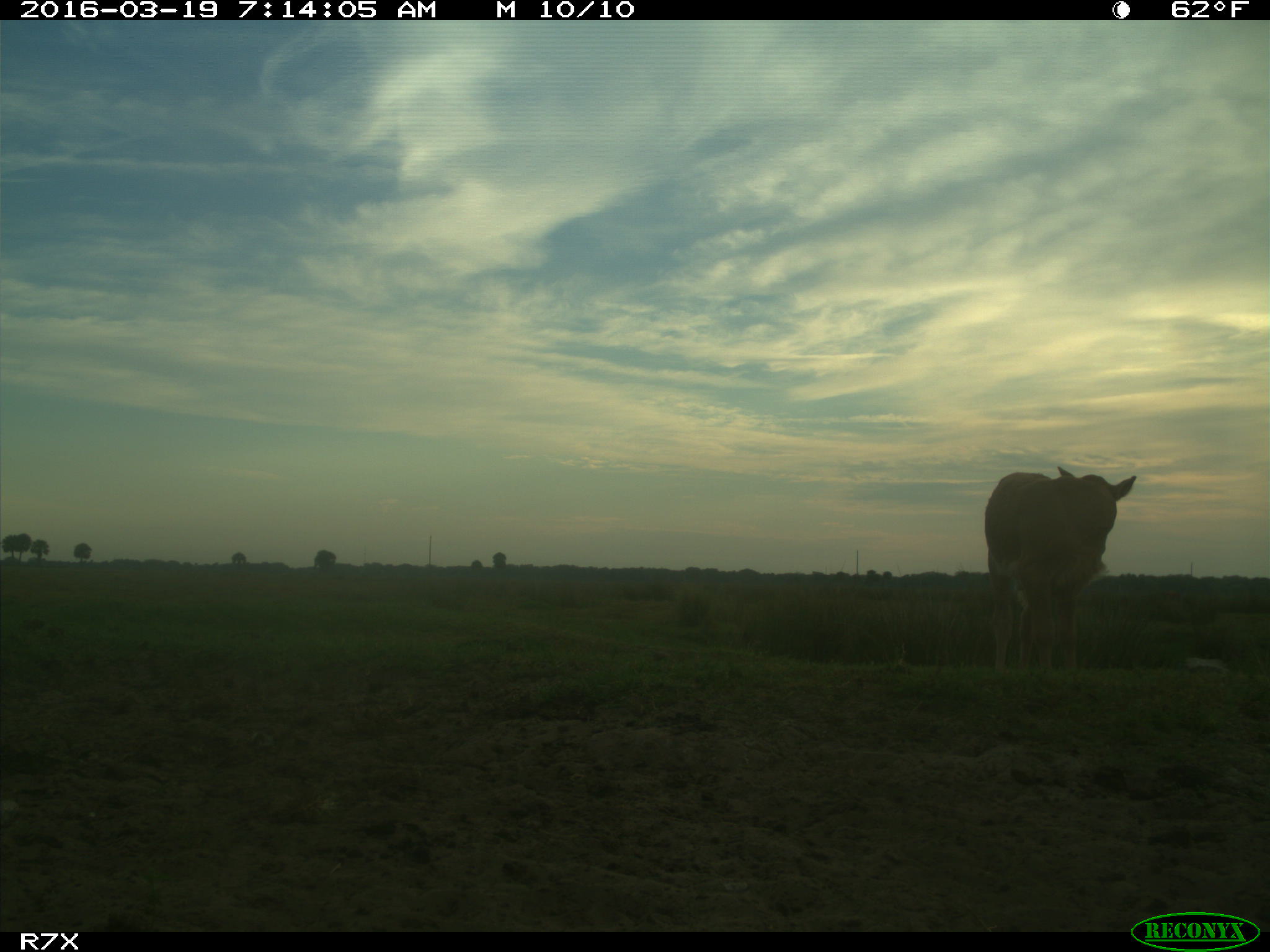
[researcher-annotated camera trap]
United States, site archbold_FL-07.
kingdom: Animalia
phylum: Chordata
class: Mammalia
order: Artiodactyla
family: Bovidae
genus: Bos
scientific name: Bos taurus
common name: domestic cow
Bos taurus (domestic cow).